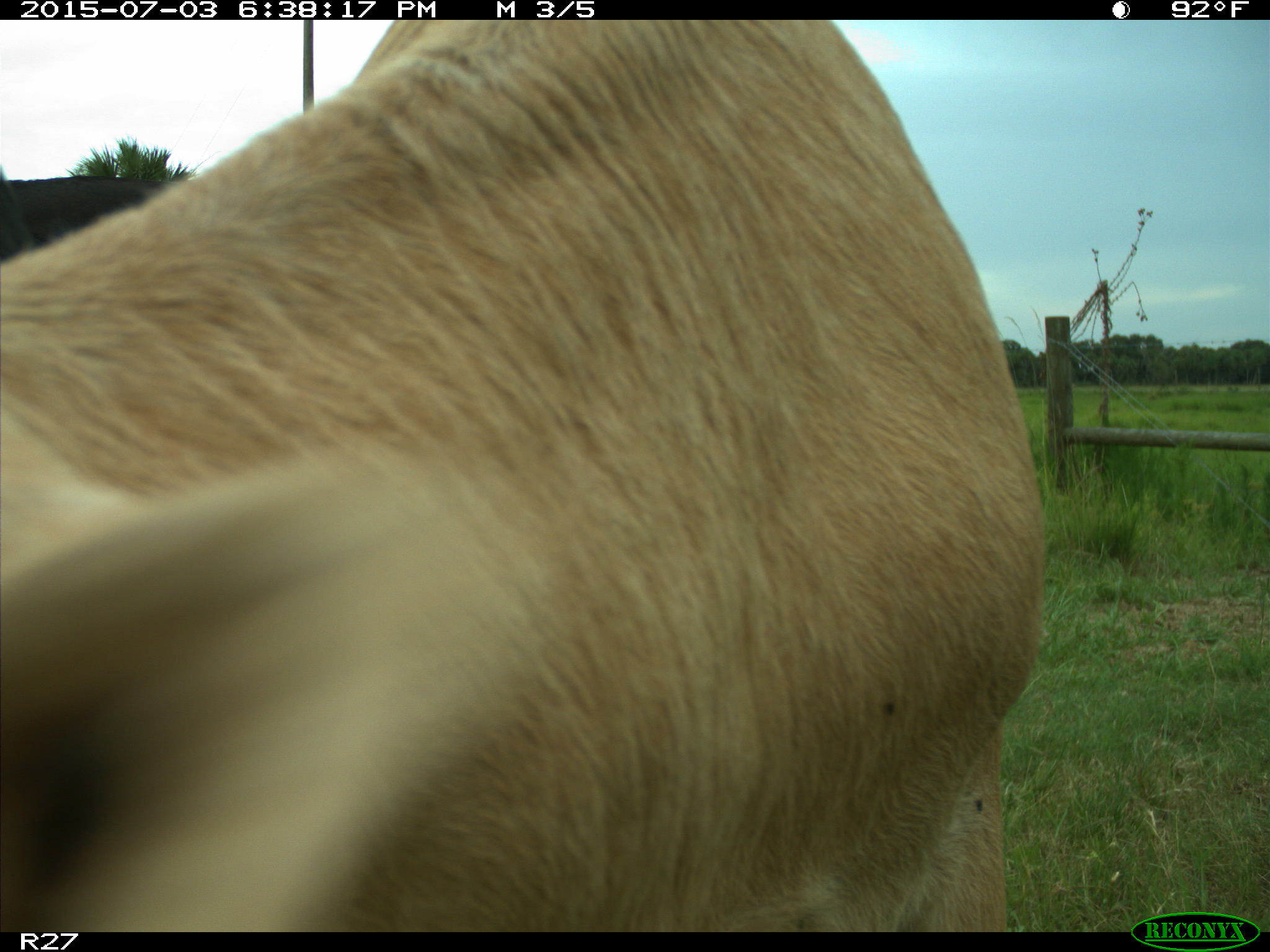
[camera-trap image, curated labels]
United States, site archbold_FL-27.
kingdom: Animalia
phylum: Chordata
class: Mammalia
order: Artiodactyla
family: Bovidae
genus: Bos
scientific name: Bos taurus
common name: domestic cow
Bos taurus (domestic cow).